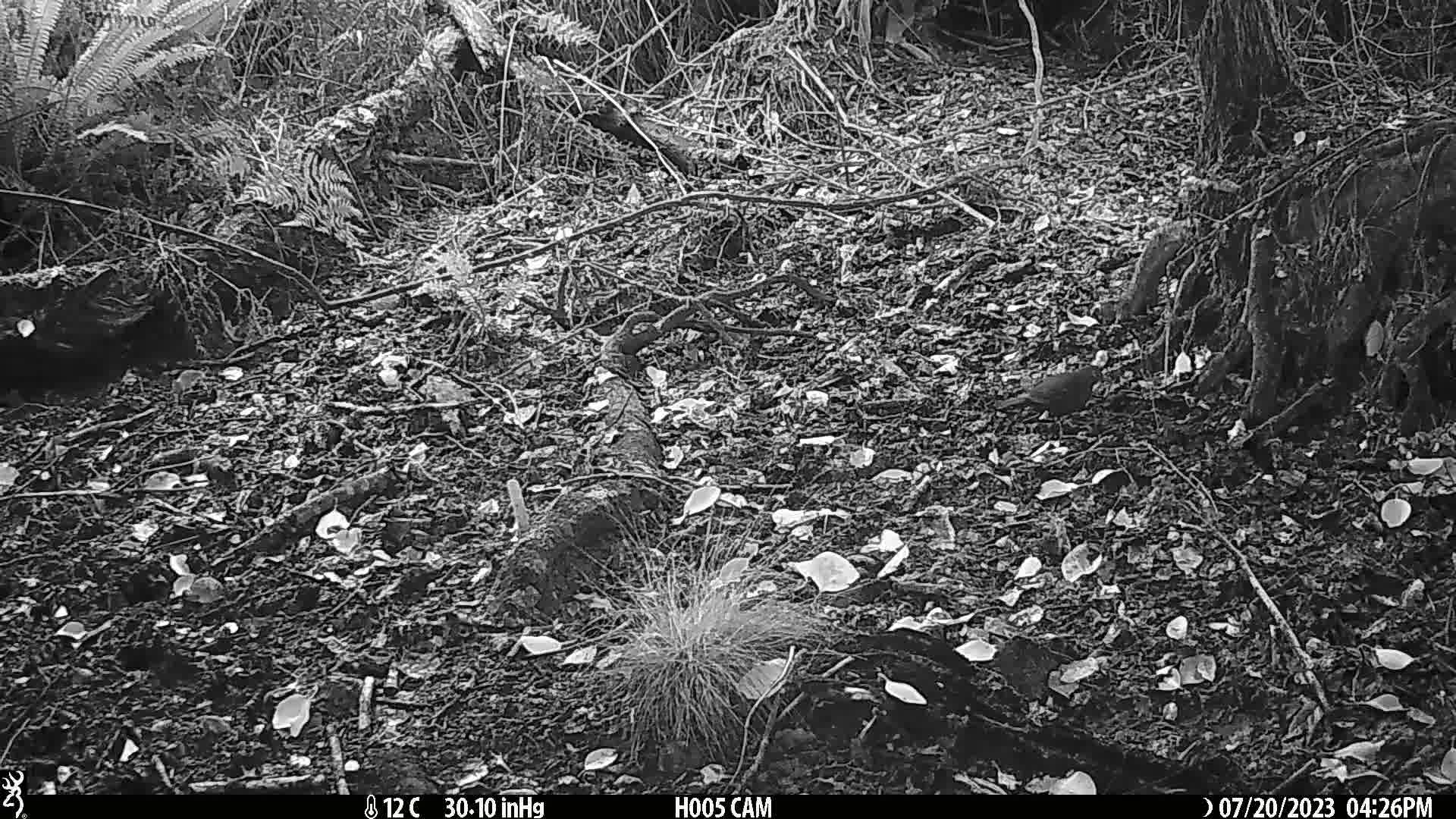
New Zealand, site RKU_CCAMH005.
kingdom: Animalia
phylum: Chordata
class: Aves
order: Passeriformes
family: Turdidae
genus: Turdus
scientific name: Turdus merula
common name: eurasian blackbird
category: blackbird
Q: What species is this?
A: Blackbird (eurasian blackbird) (Turdus merula).